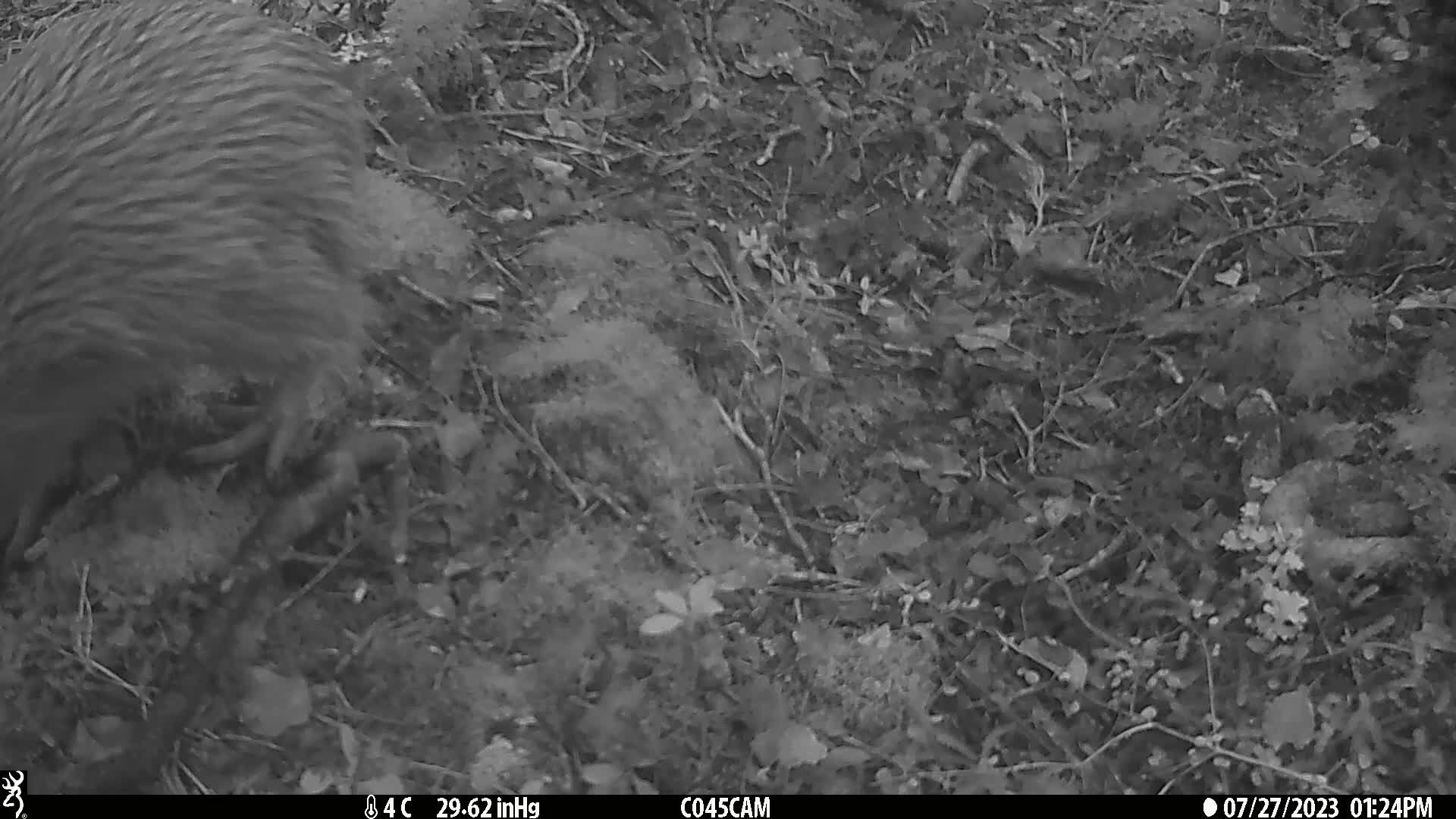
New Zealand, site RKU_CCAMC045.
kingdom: Animalia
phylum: Chordata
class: Aves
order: Apterygiformes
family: Apterygidae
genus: Apteryx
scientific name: Apteryx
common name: kiwi